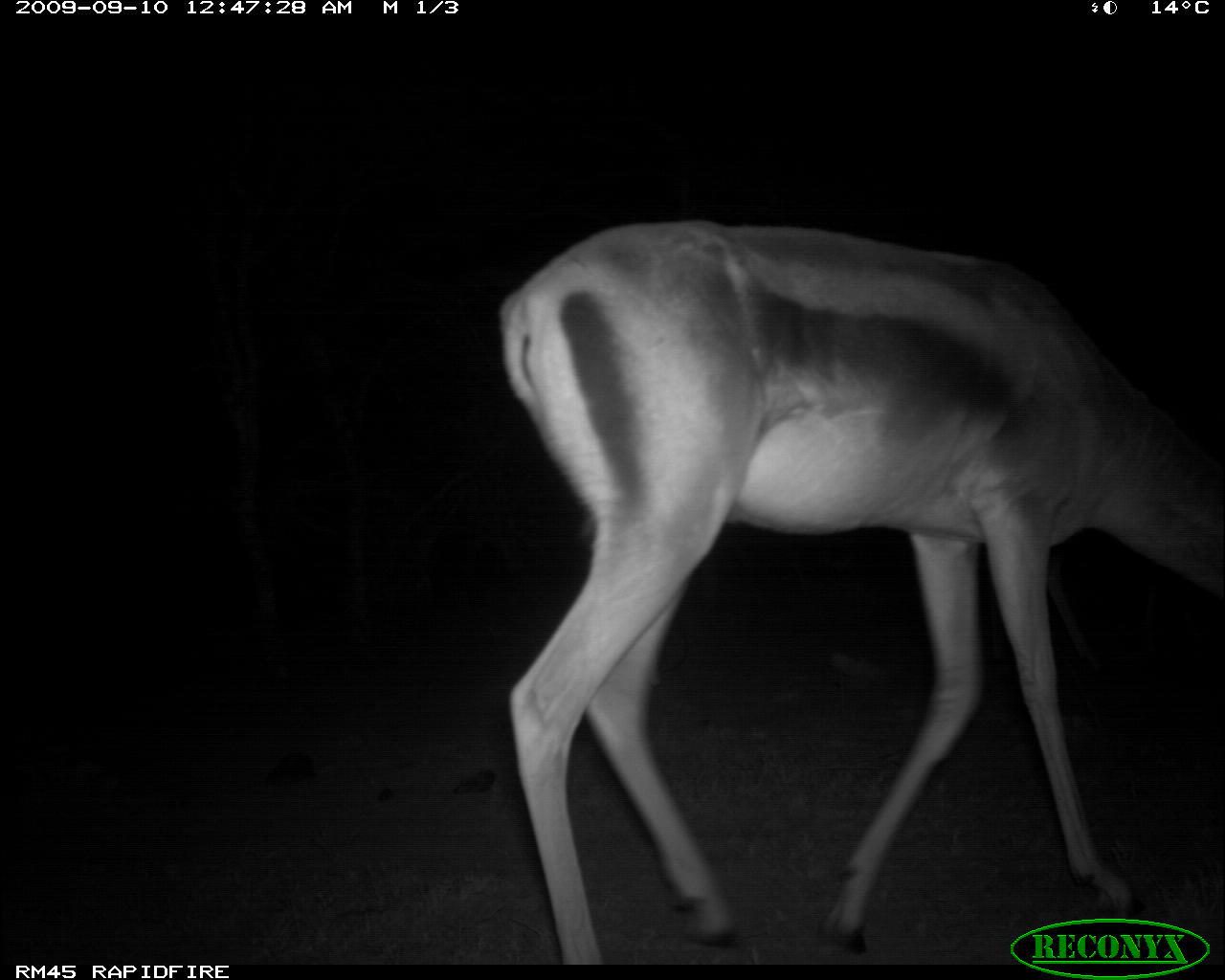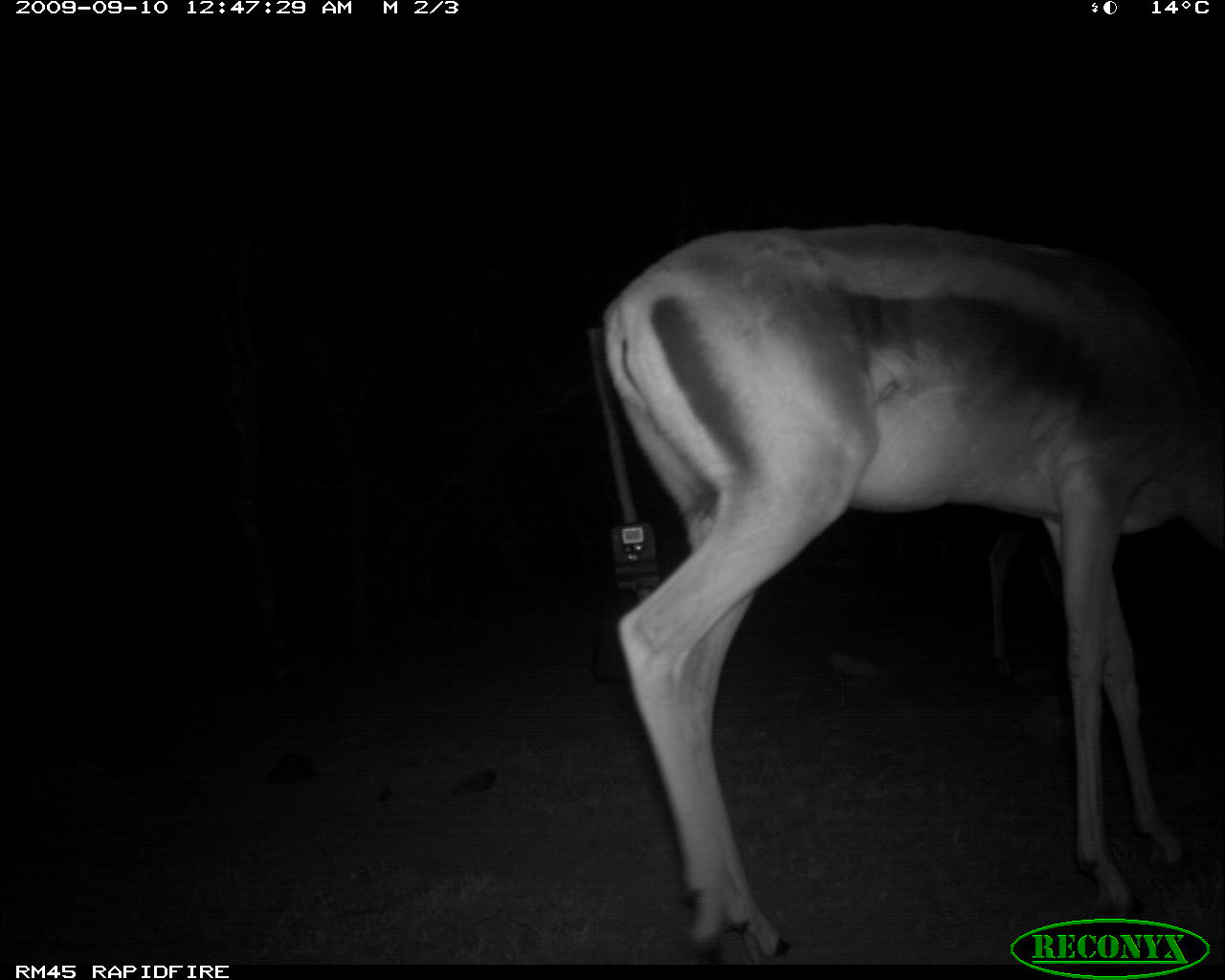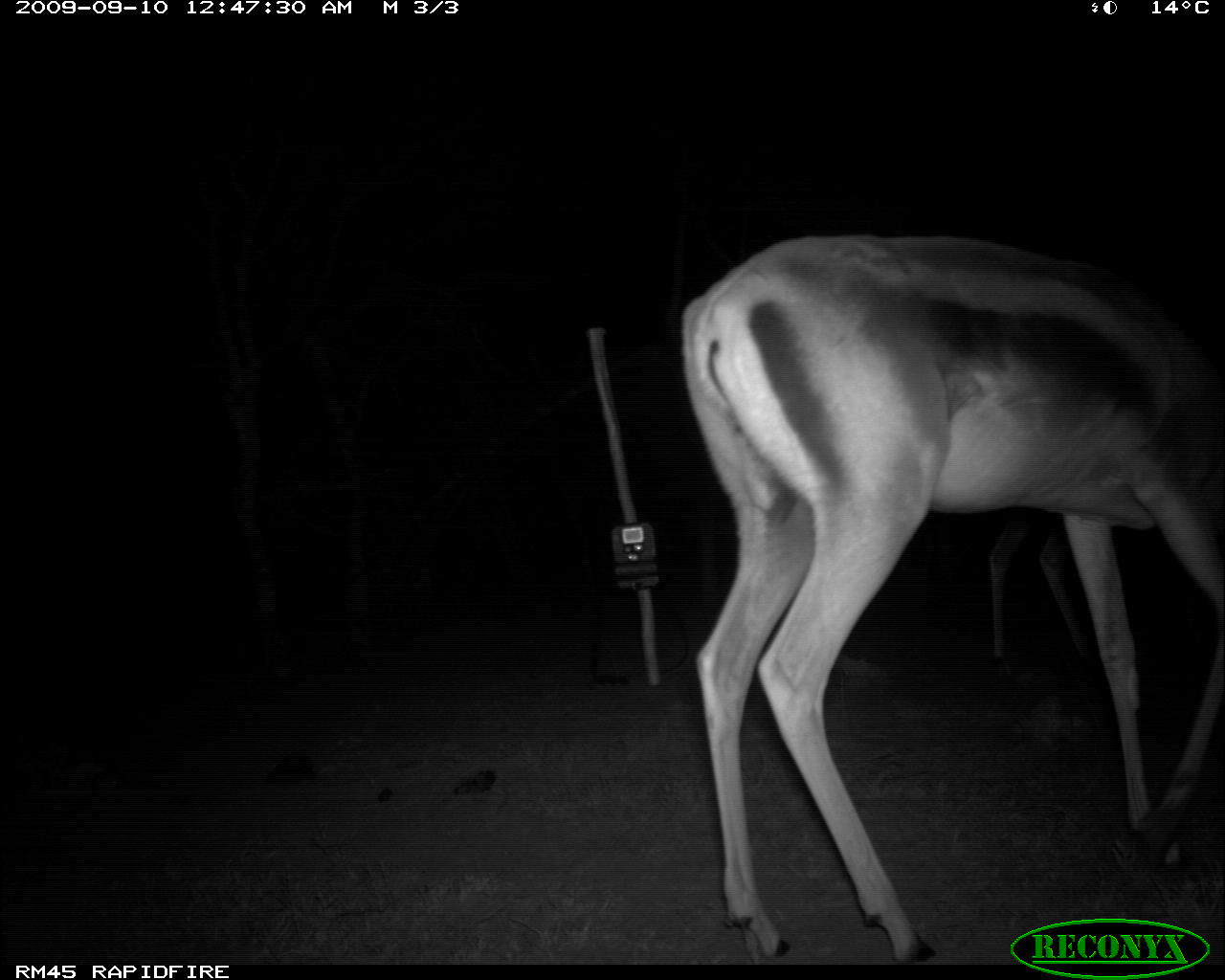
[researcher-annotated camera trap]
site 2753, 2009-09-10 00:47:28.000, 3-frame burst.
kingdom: Animalia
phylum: Chordata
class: Mammalia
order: Artiodactyla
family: Bovidae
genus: Nanger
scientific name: Nanger granti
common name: grant's gazelle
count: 1